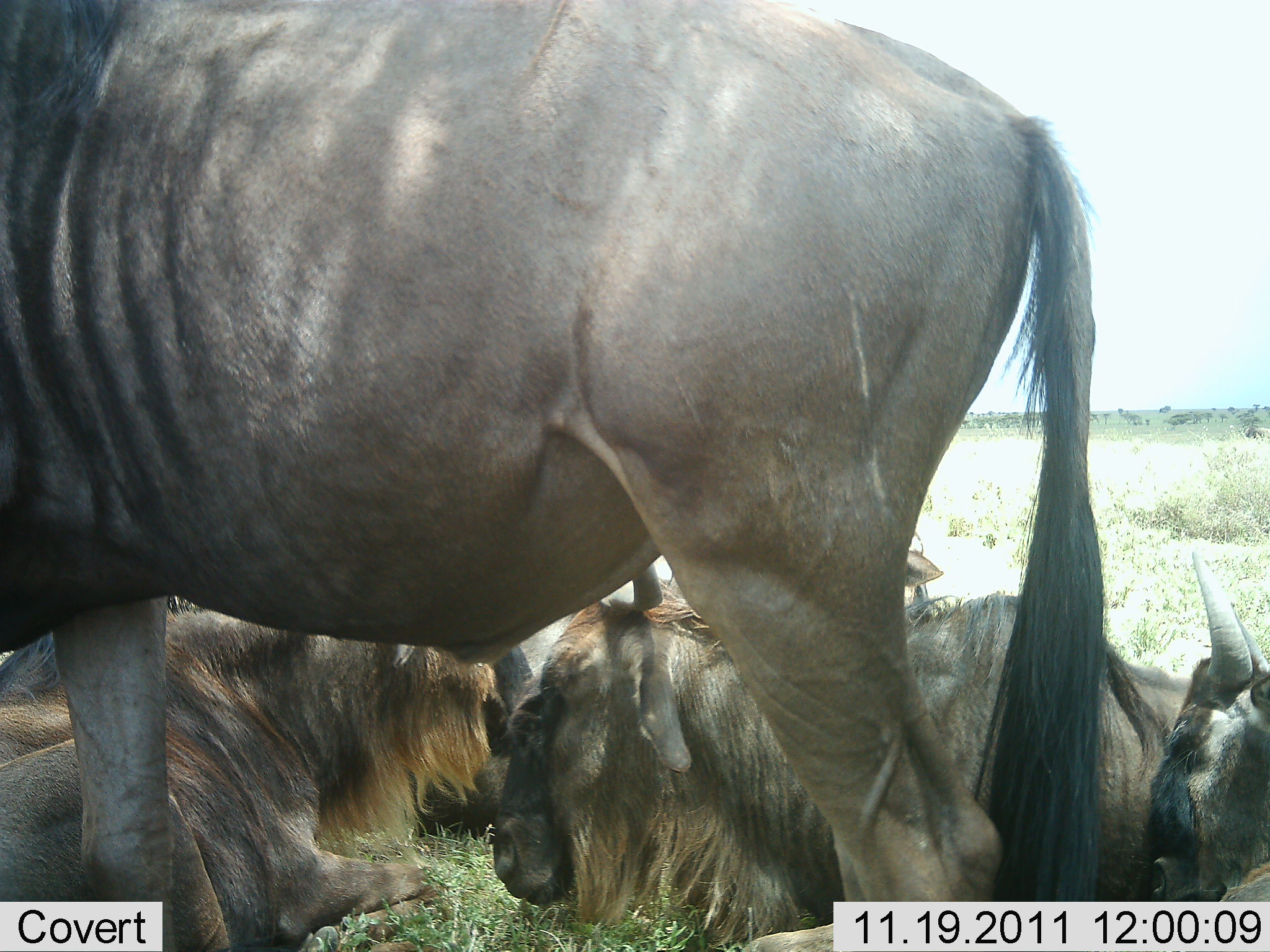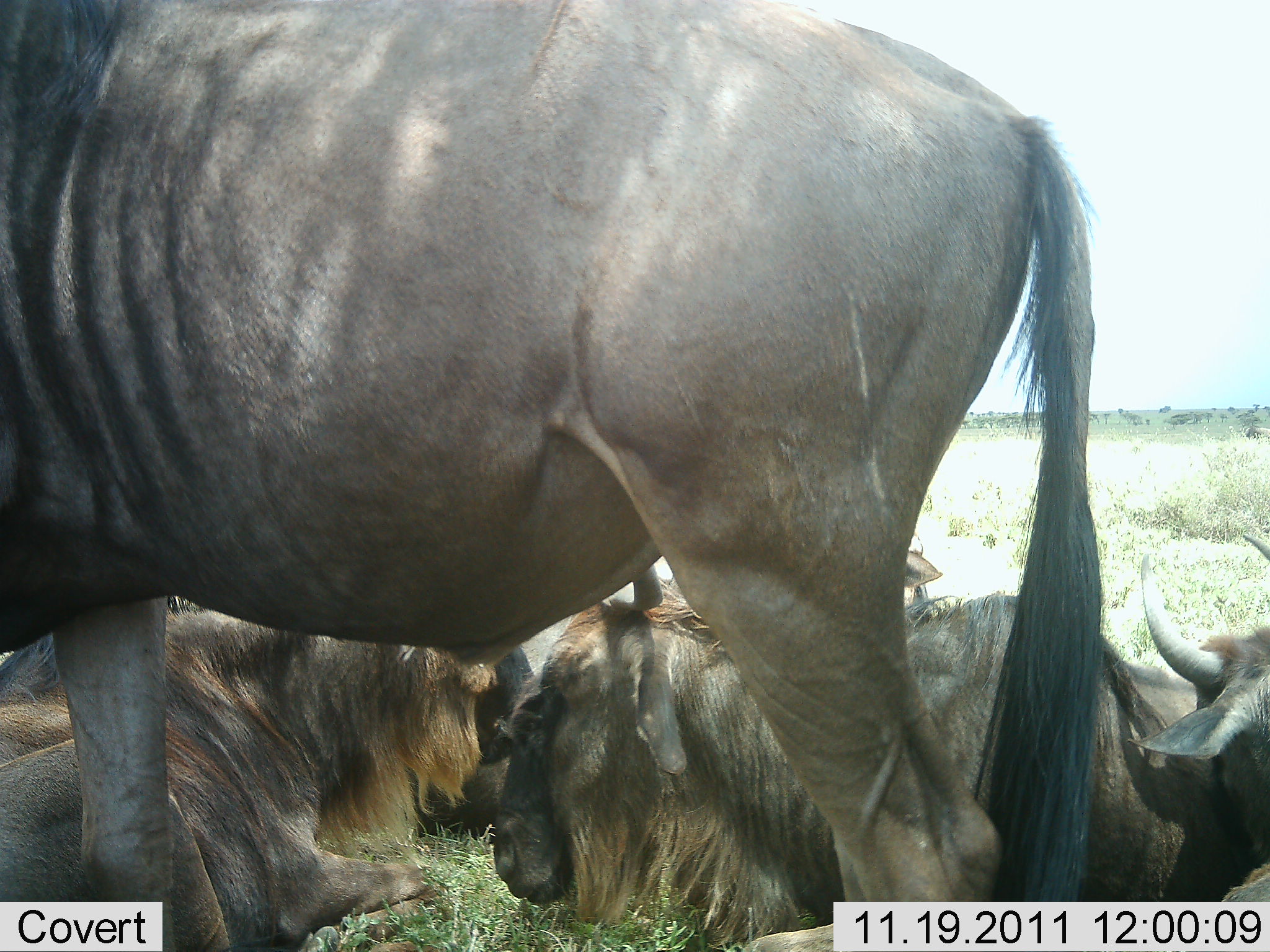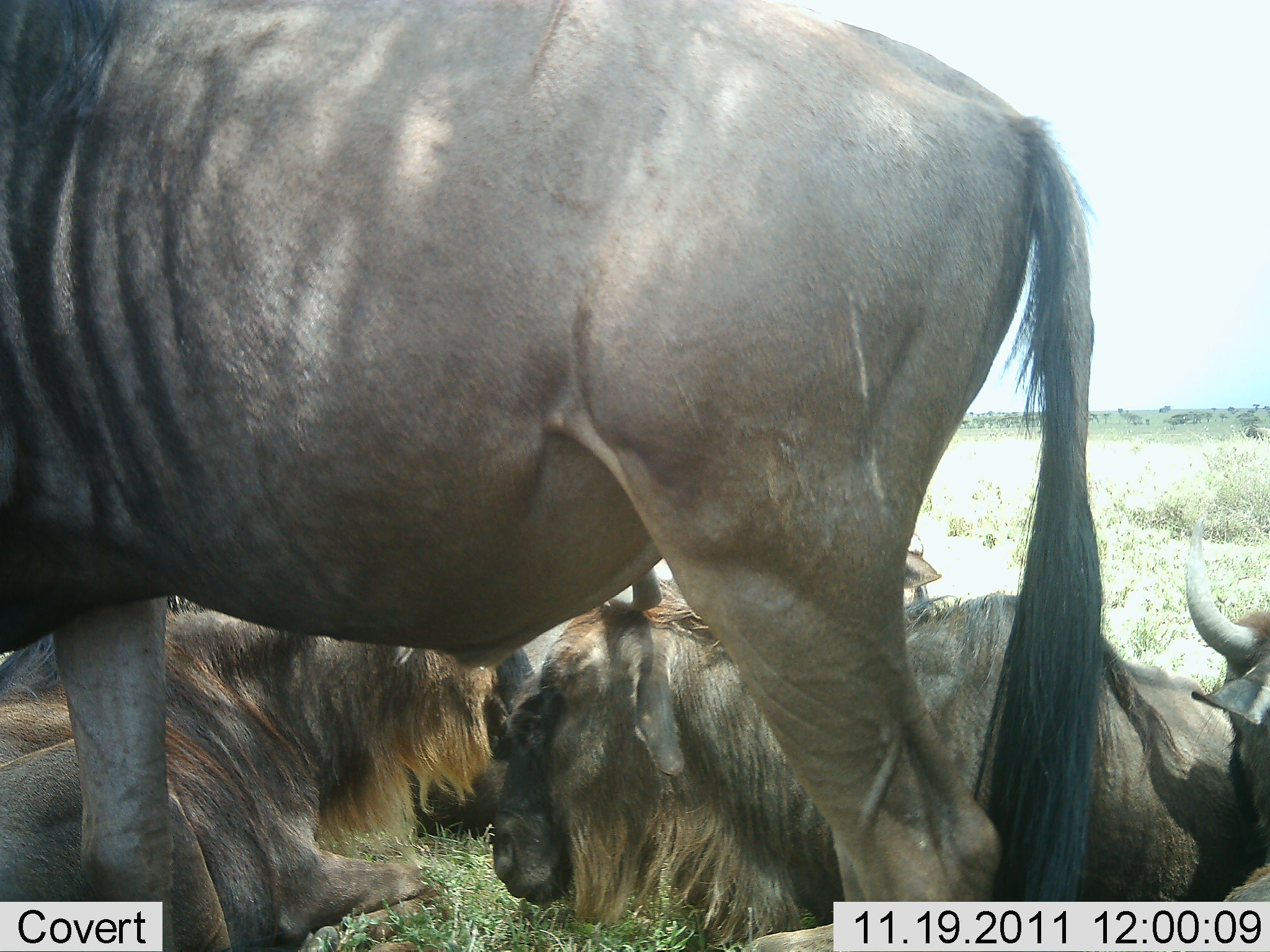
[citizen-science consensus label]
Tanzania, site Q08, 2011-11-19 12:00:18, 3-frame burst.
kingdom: Animalia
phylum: Chordata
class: Mammalia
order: Artiodactyla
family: Bovidae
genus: Connochaetes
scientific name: Connochaetes taurinus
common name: blue wildebeest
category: wildebeest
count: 5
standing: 92%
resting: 100%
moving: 8%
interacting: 8%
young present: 0%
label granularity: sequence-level